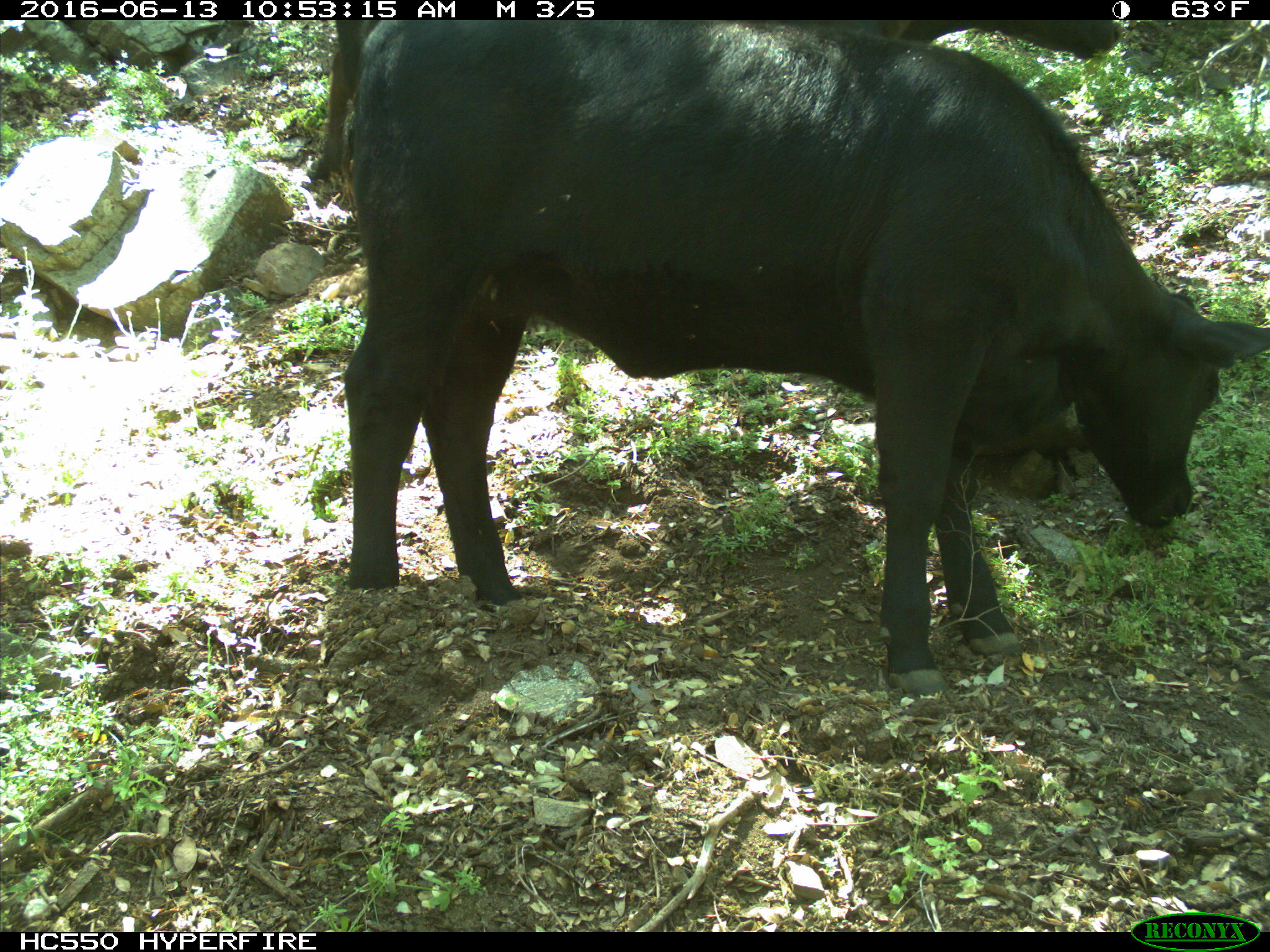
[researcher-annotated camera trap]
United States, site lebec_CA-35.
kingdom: Animalia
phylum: Chordata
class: Mammalia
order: Artiodactyla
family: Bovidae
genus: Bos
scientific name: Bos taurus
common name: domestic cow